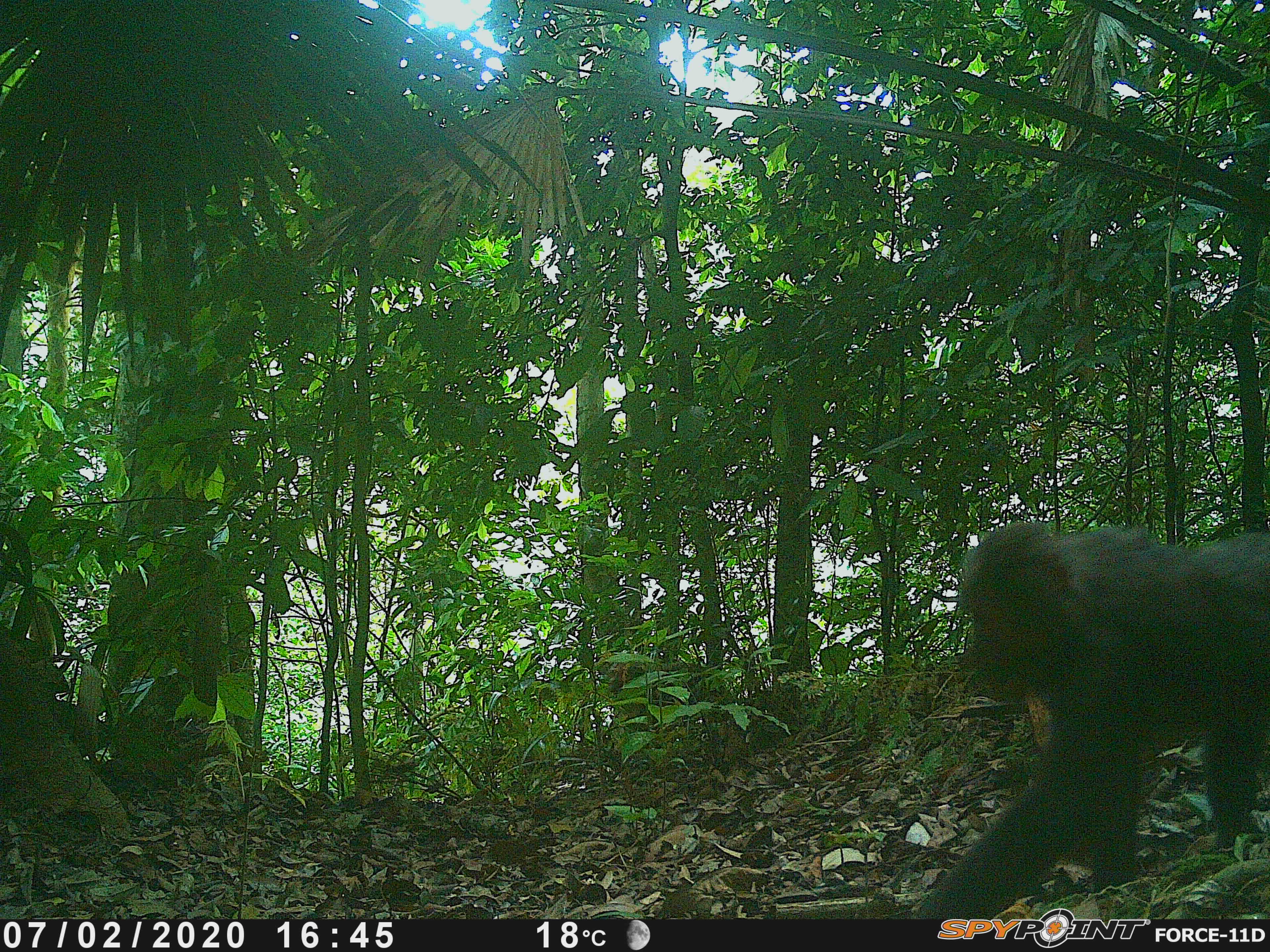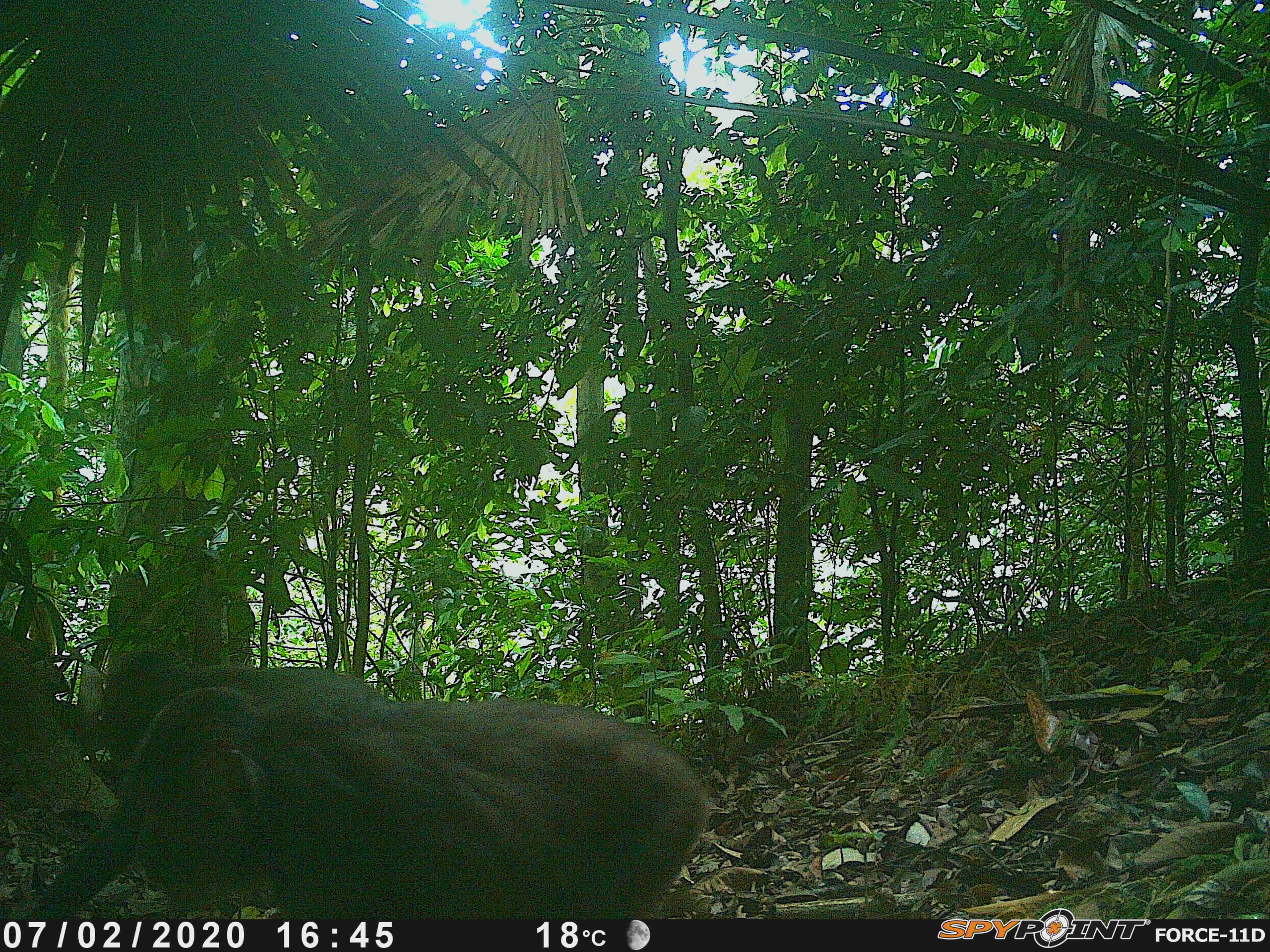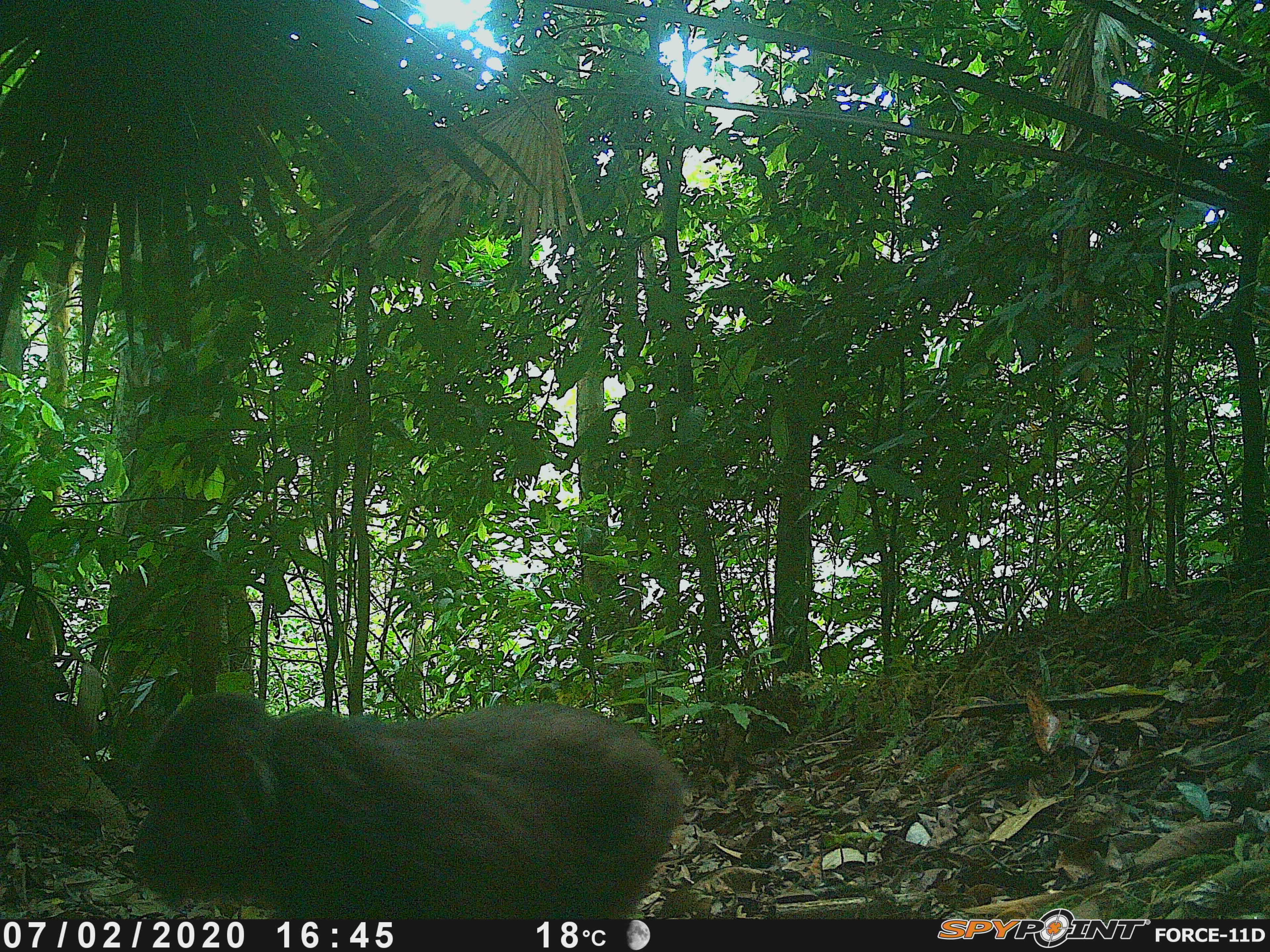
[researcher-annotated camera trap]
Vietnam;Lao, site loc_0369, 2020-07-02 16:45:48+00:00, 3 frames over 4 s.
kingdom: Animalia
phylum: Chordata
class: Mammalia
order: Primates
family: Cercopithecidae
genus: Macaca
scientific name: Macaca arctoides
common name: stump-tailed macaque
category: stump tailed macaque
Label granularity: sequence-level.